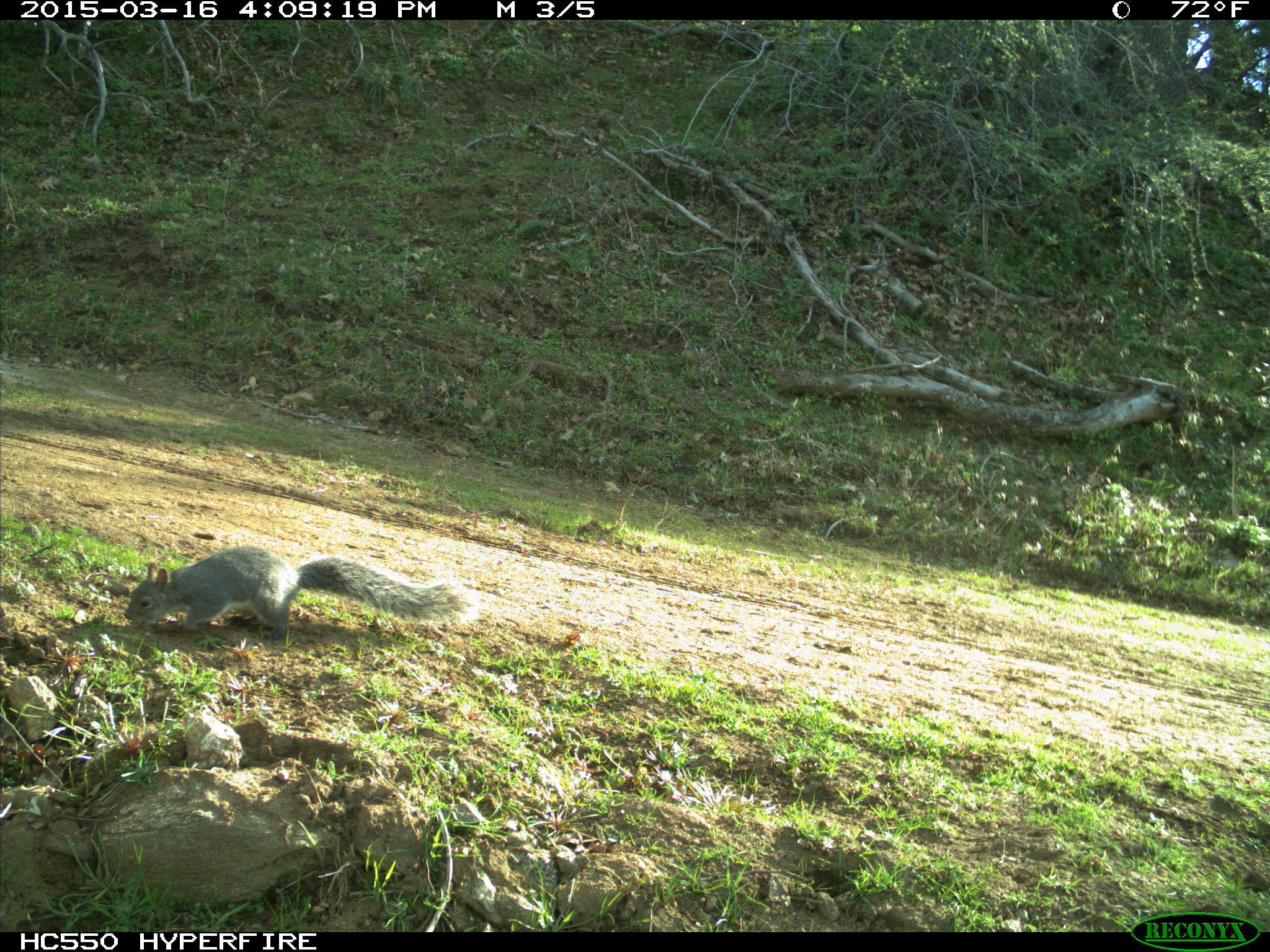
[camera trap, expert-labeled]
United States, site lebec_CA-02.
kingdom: Animalia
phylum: Chordata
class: Mammalia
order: Rodentia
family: Sciuridae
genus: Sciurus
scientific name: Sciurus carolinensis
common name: eastern gray squirrel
Sciurus carolinensis (eastern gray squirrel).